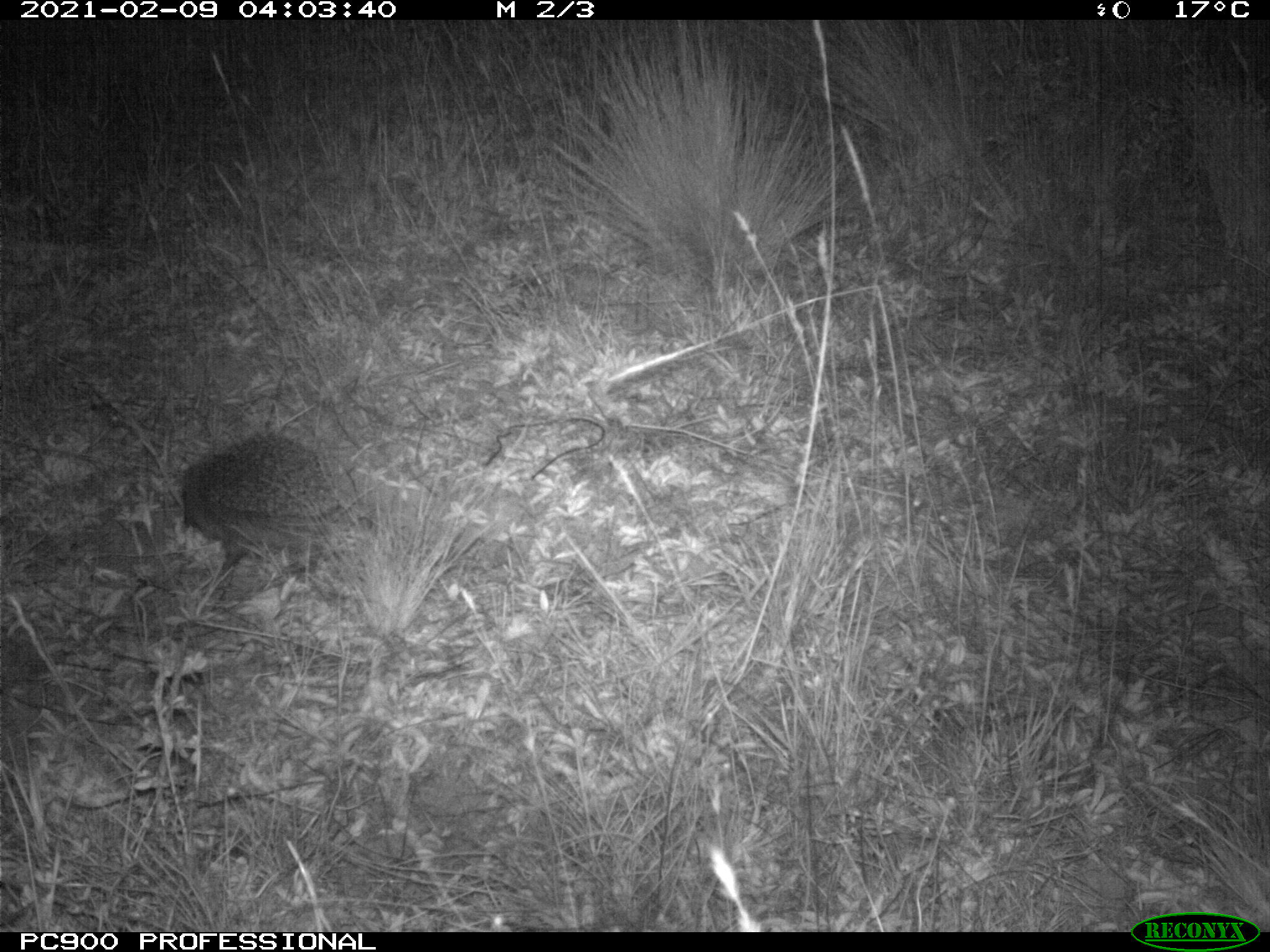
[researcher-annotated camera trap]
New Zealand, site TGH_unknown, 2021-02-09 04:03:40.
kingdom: Animalia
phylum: Chordata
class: Mammalia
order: Eulipotyphla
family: Erinaceidae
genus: Erinaceus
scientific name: Erinaceus europaeus europaeus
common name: european hedgehog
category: hedgehog